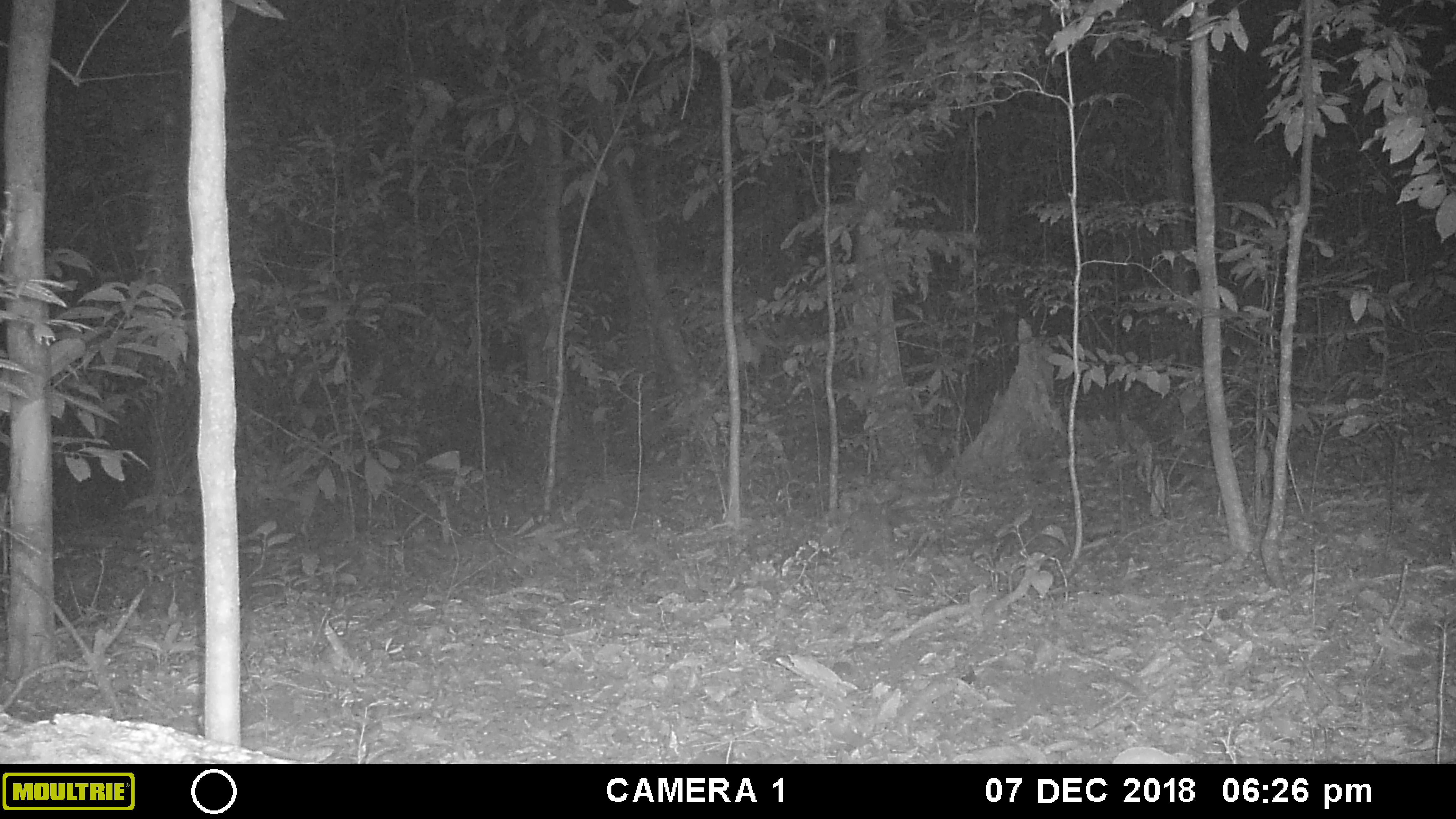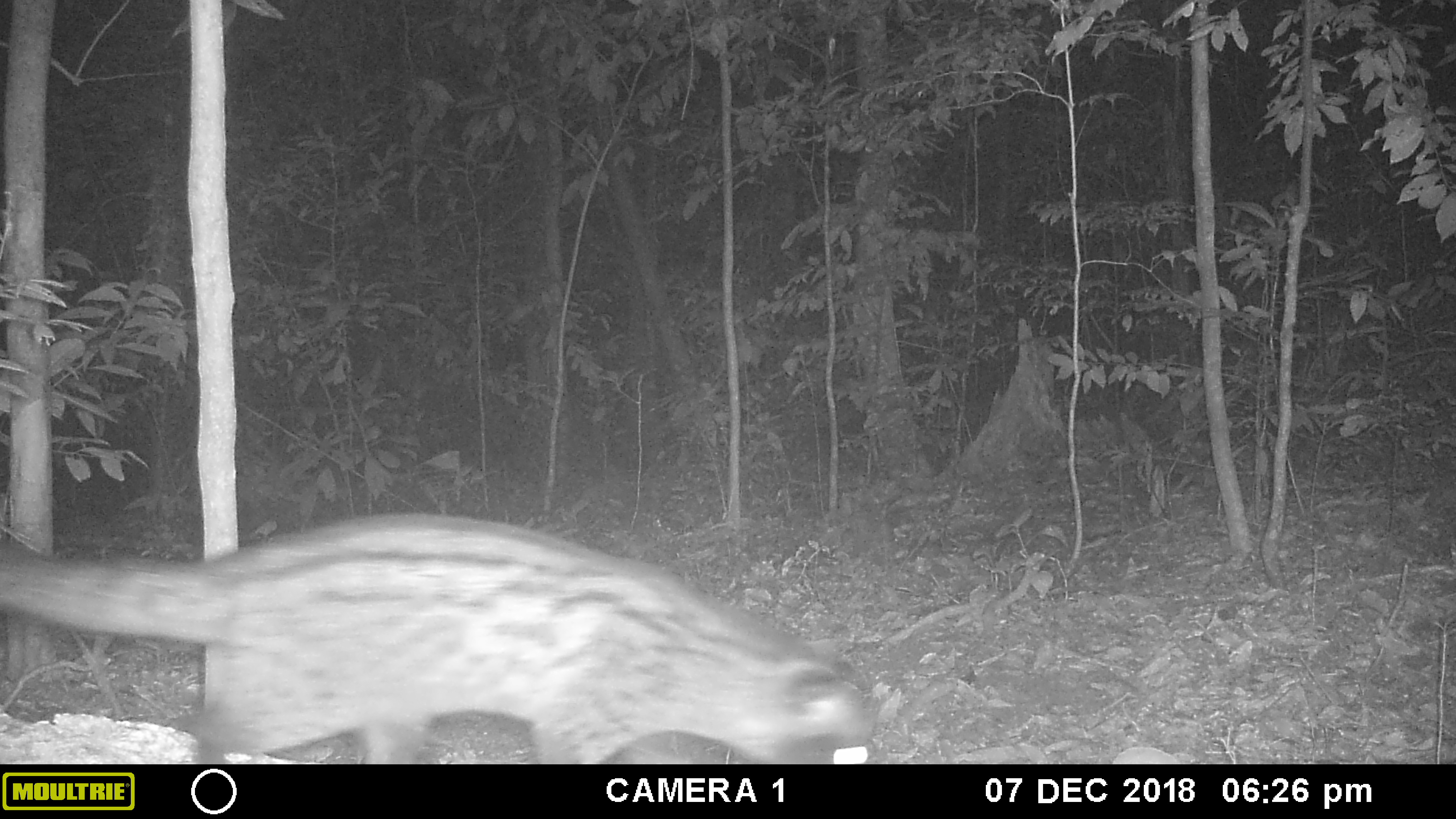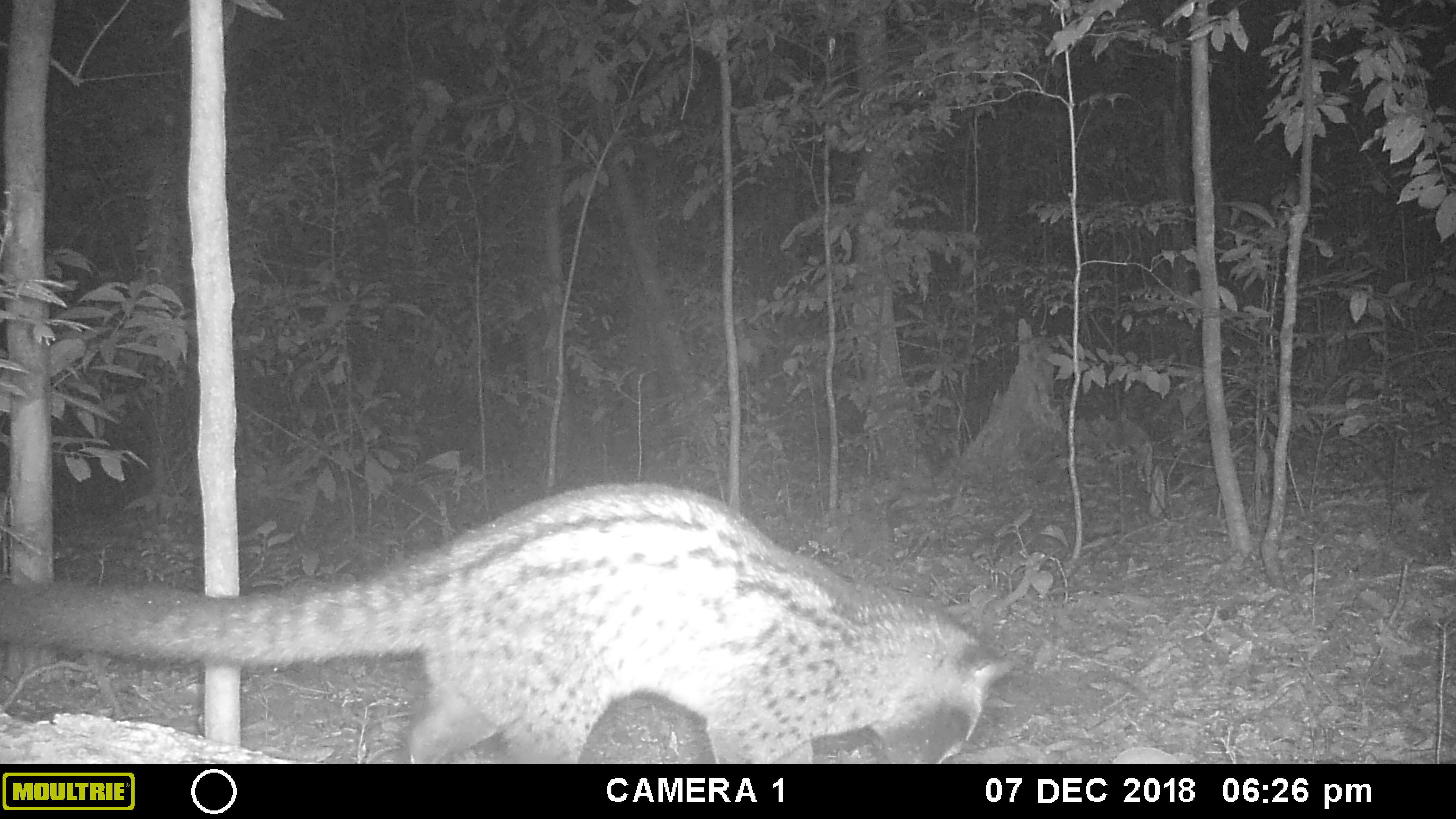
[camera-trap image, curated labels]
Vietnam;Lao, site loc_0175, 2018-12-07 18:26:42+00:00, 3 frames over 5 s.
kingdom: Animalia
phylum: Chordata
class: Mammalia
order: Carnivora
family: Viverridae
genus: Paradoxurus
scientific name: Paradoxurus hermaphroditus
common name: common palm civet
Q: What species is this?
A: Common palm civet (Paradoxurus hermaphroditus).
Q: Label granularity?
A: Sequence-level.